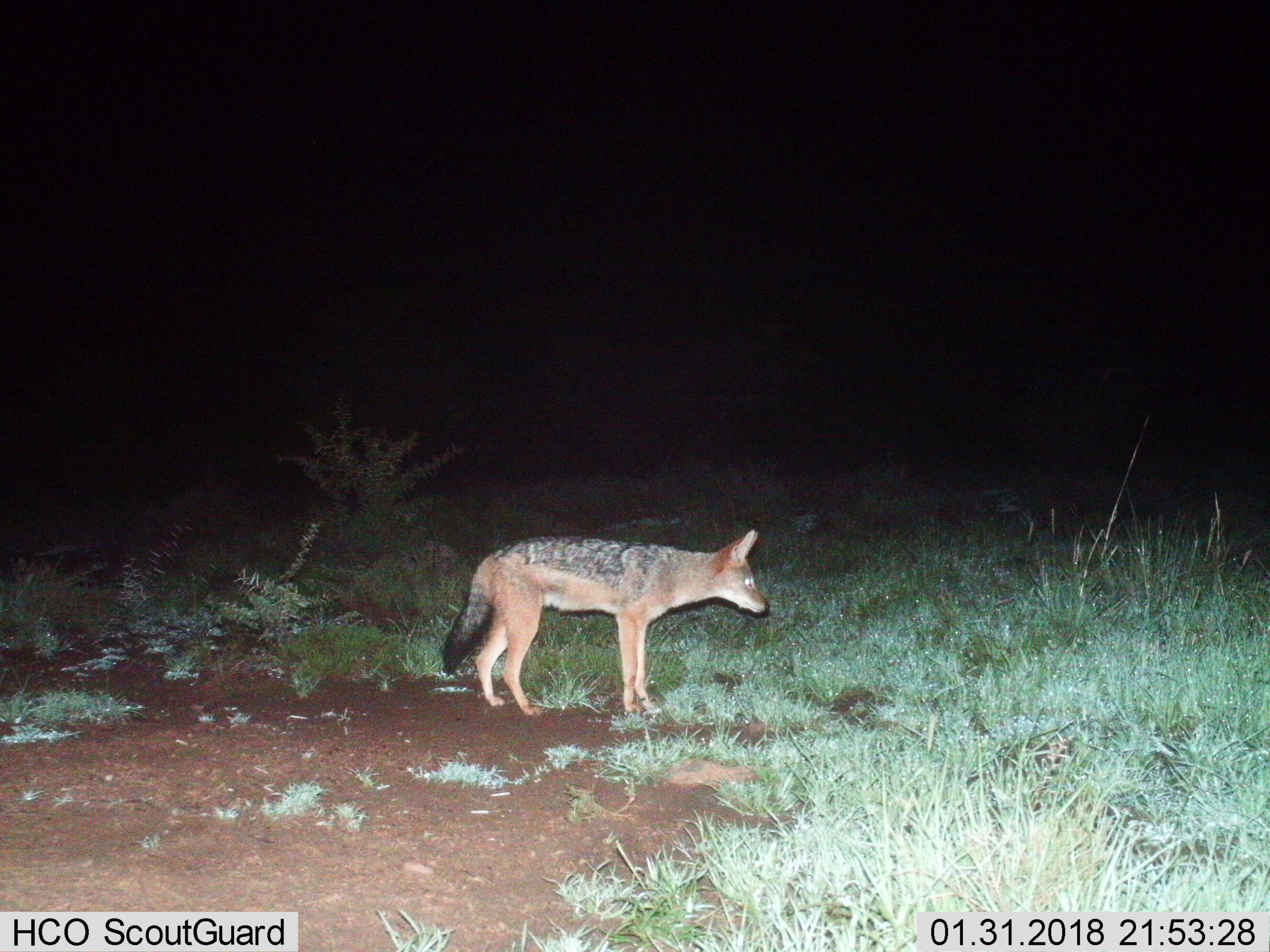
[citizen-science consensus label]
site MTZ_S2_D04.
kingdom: Animalia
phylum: Chordata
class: Mammalia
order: Carnivora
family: Canidae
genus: Lupulella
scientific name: Lupulella mesomelas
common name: black-backed jackal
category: jackalblackbacked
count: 1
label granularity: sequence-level